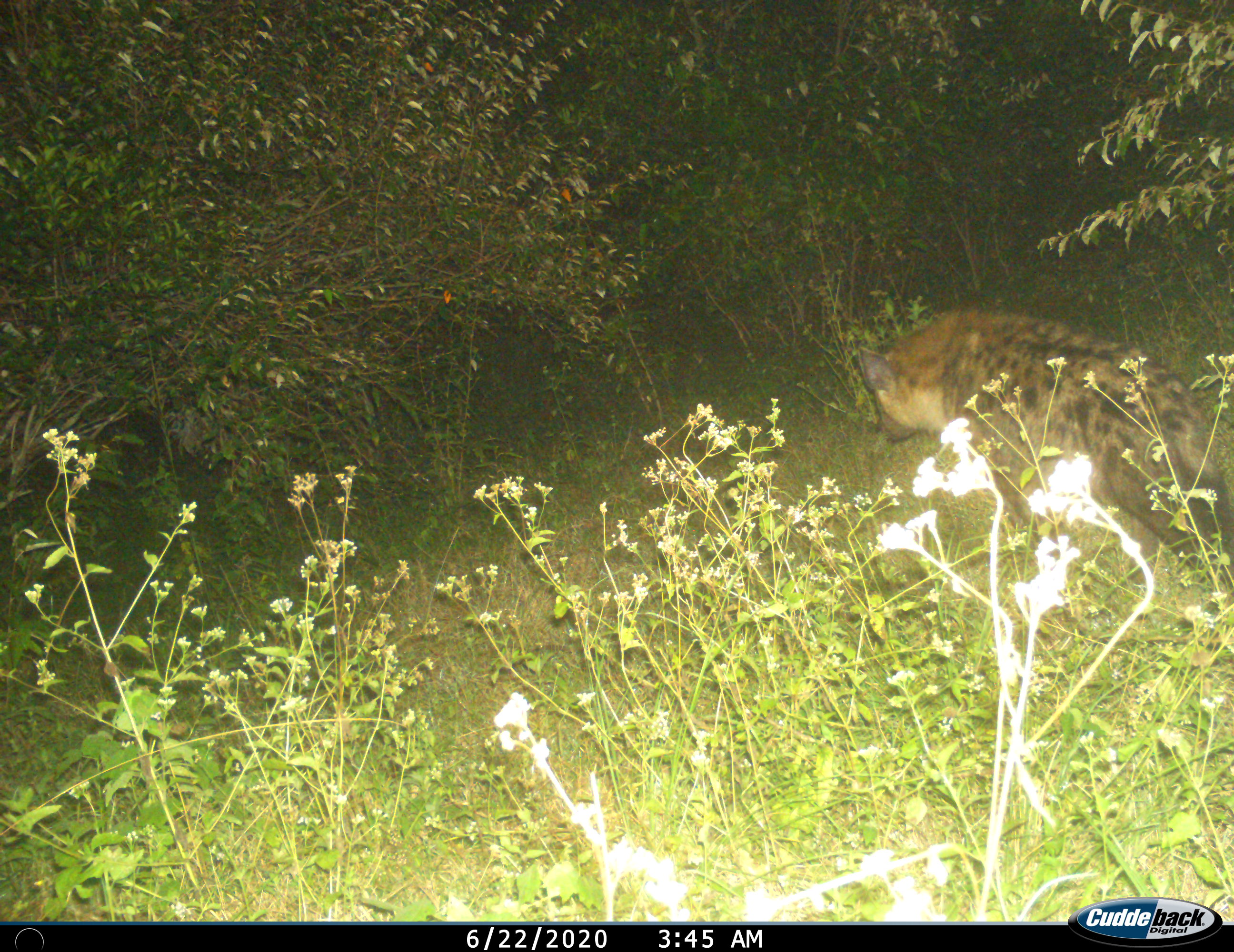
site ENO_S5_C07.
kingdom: Animalia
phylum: Chordata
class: Mammalia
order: Carnivora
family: Hyaenidae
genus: Crocuta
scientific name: Crocuta crocuta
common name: spotted hyena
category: hyenaspotted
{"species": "hyenaspotted (spotted hyena) (Crocuta crocuta)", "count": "1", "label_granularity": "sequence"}